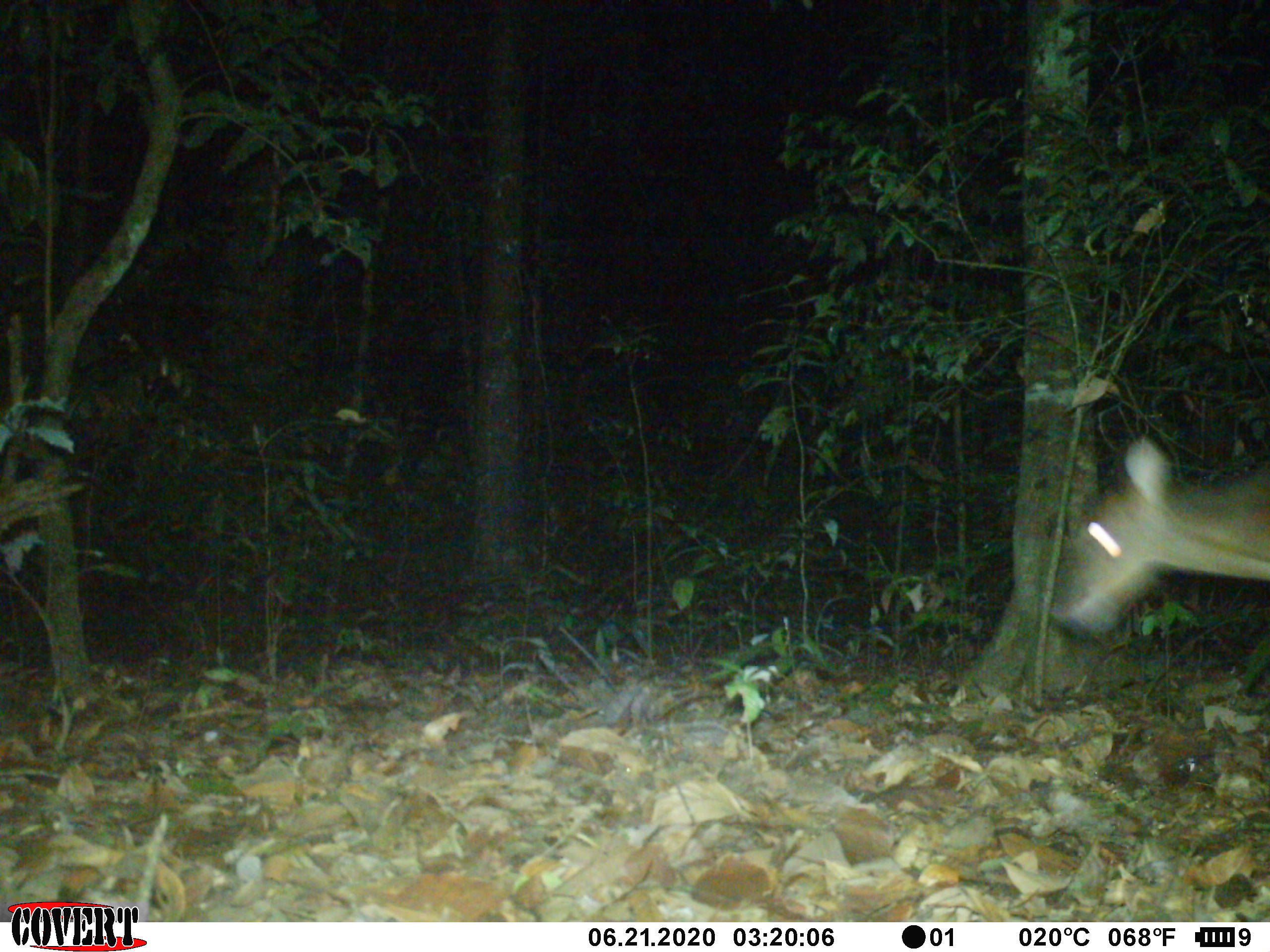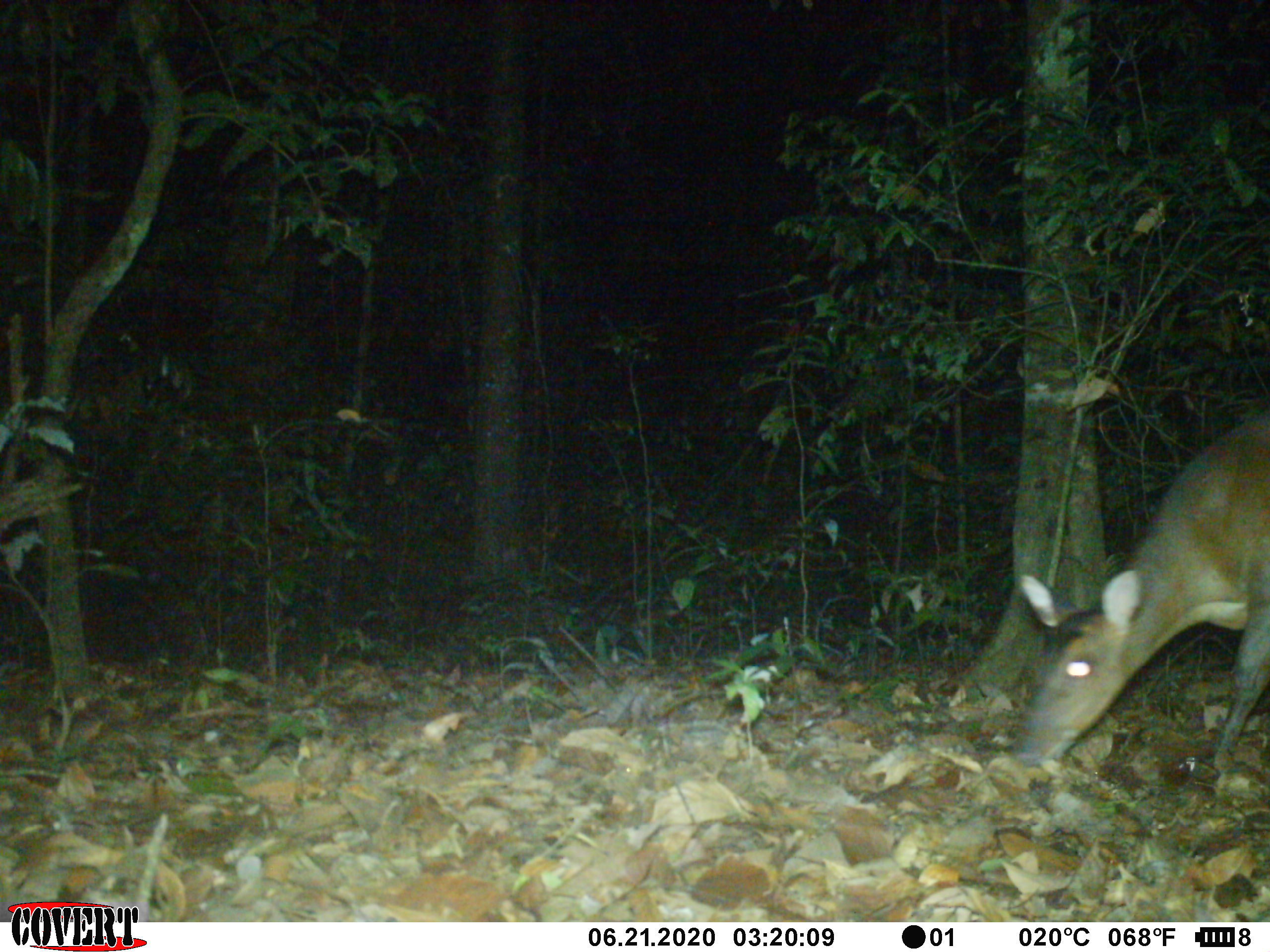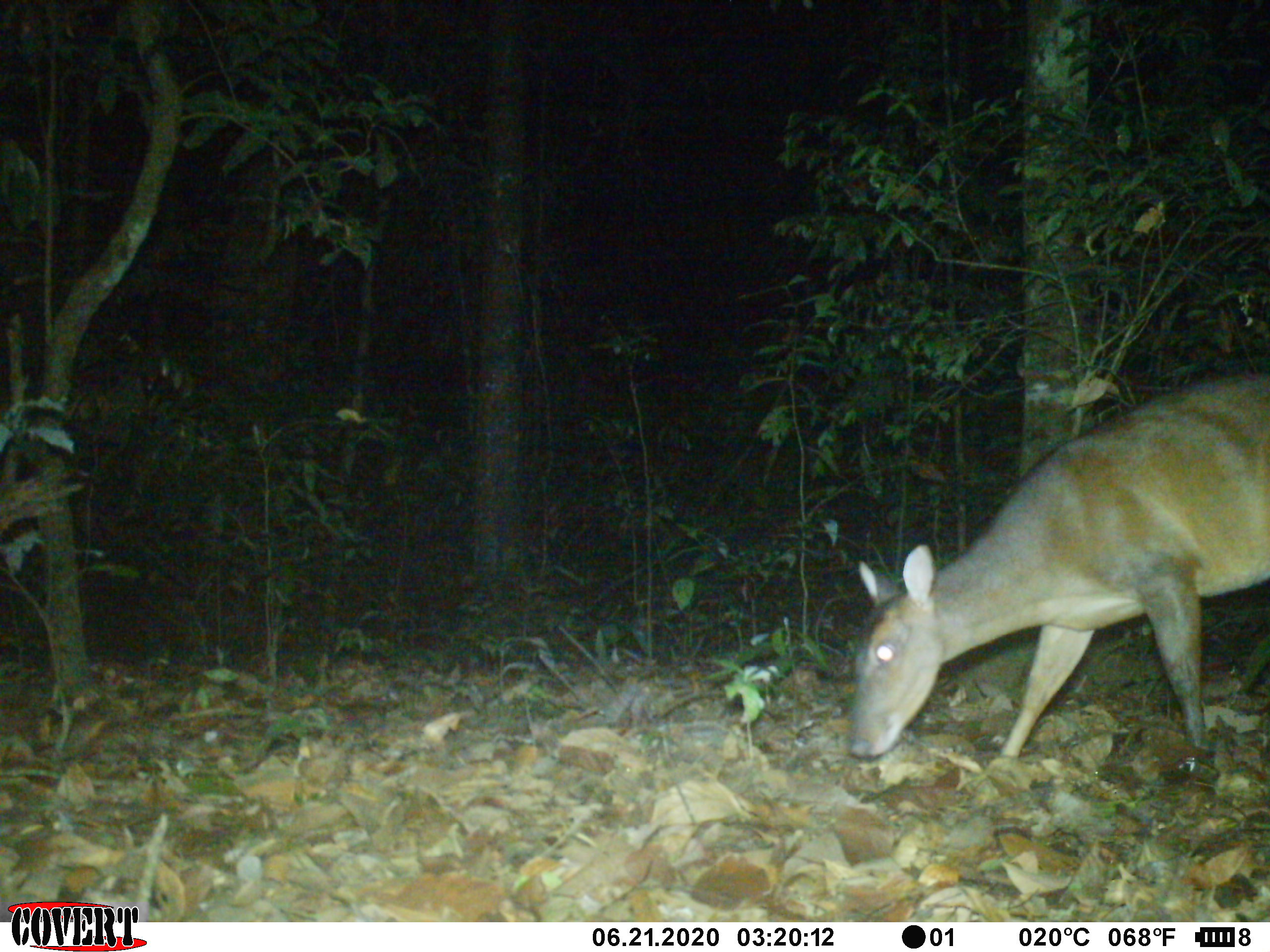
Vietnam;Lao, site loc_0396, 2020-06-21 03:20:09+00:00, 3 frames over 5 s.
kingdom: Animalia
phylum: Chordata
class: Mammalia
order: Artiodactyla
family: Cervidae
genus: Muntiacus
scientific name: Muntiacus vuquangensis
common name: large-antlered muntjac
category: large antlered muntjac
Large antlered muntjac (large-antlered muntjac) (Muntiacus vuquangensis). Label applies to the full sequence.